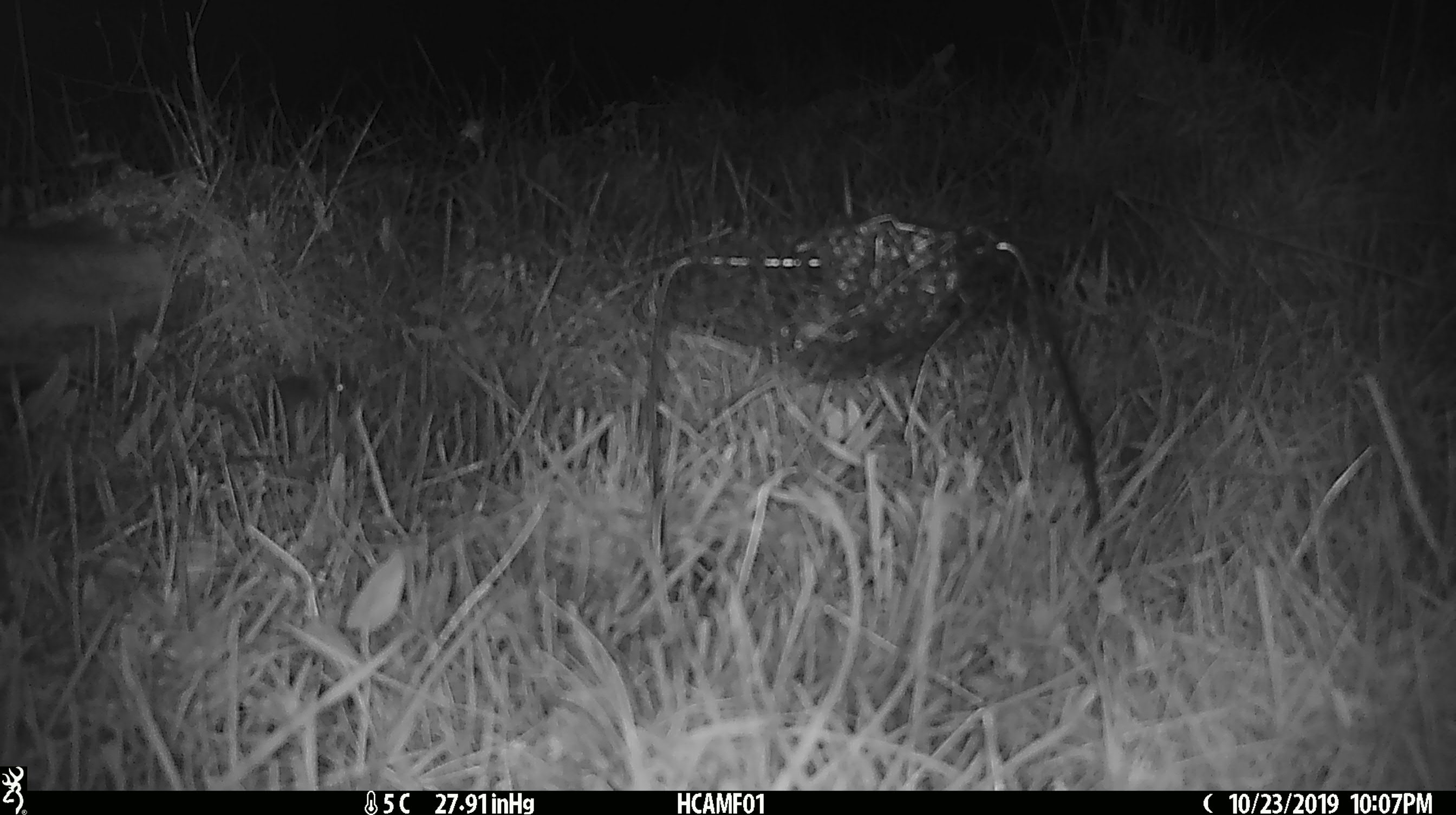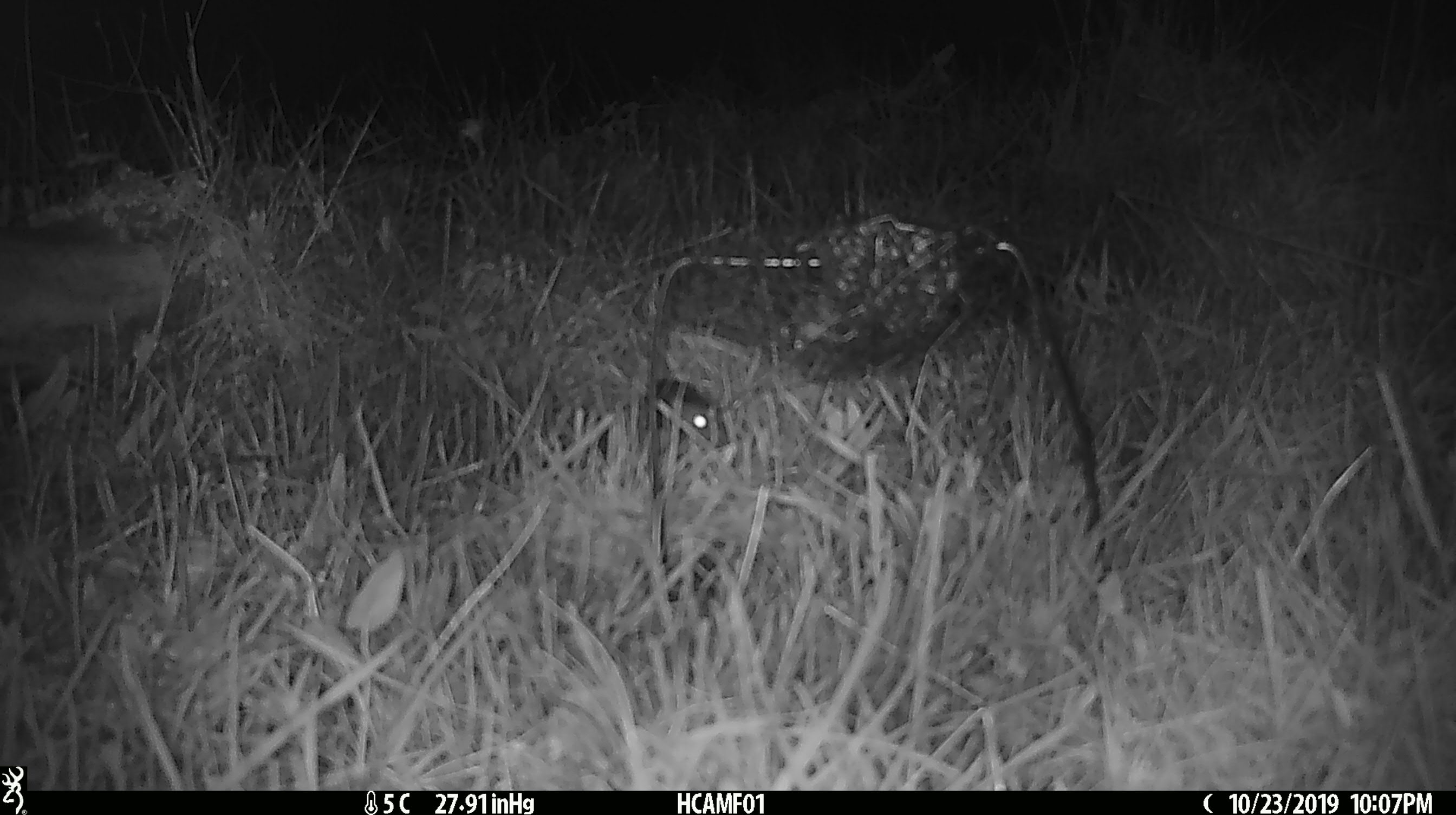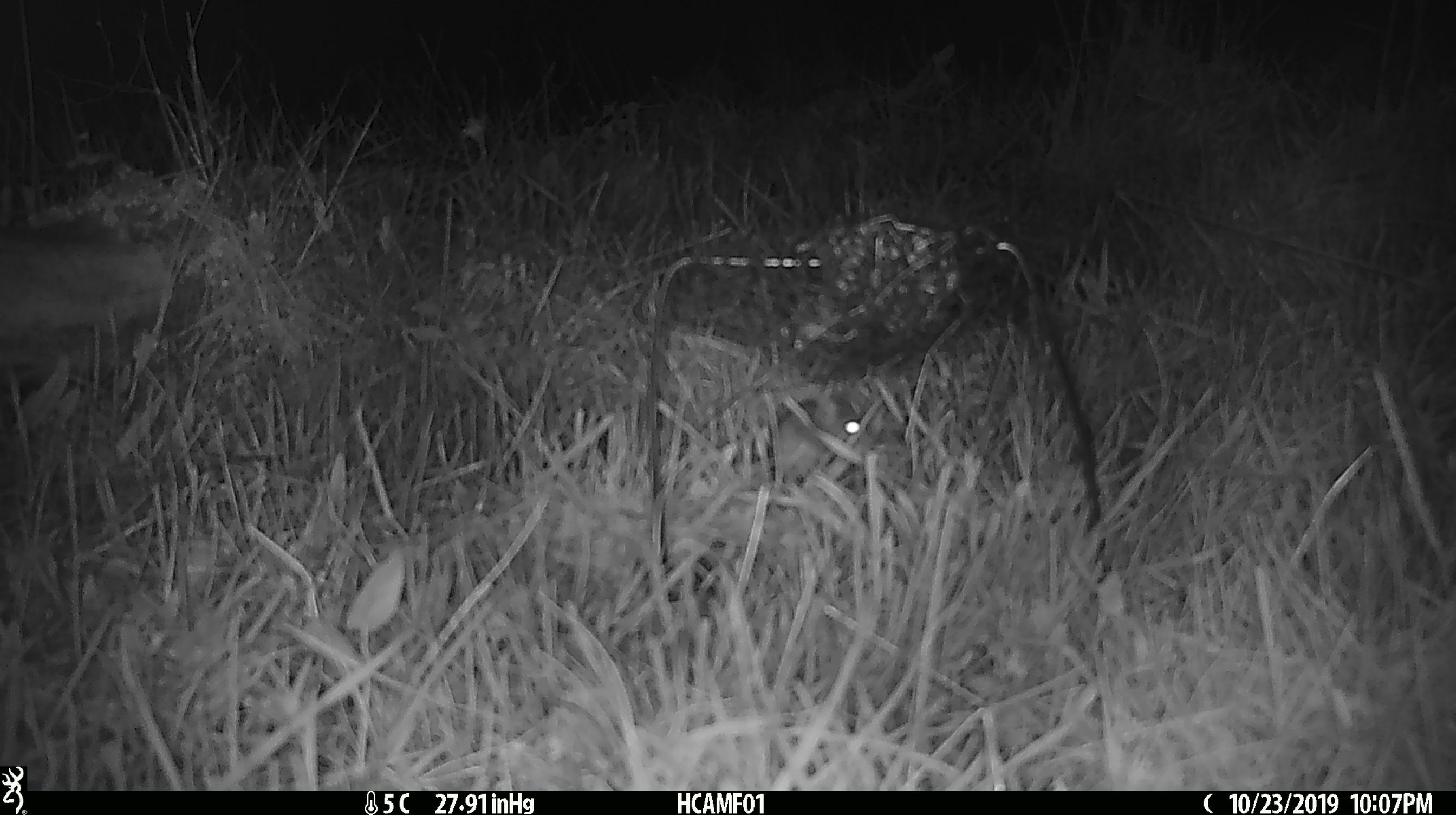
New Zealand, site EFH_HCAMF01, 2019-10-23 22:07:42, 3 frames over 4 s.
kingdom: Animalia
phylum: Chordata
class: Mammalia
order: Rodentia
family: Muridae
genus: Mus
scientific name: Mus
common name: mouse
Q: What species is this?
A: Mouse (Mus).